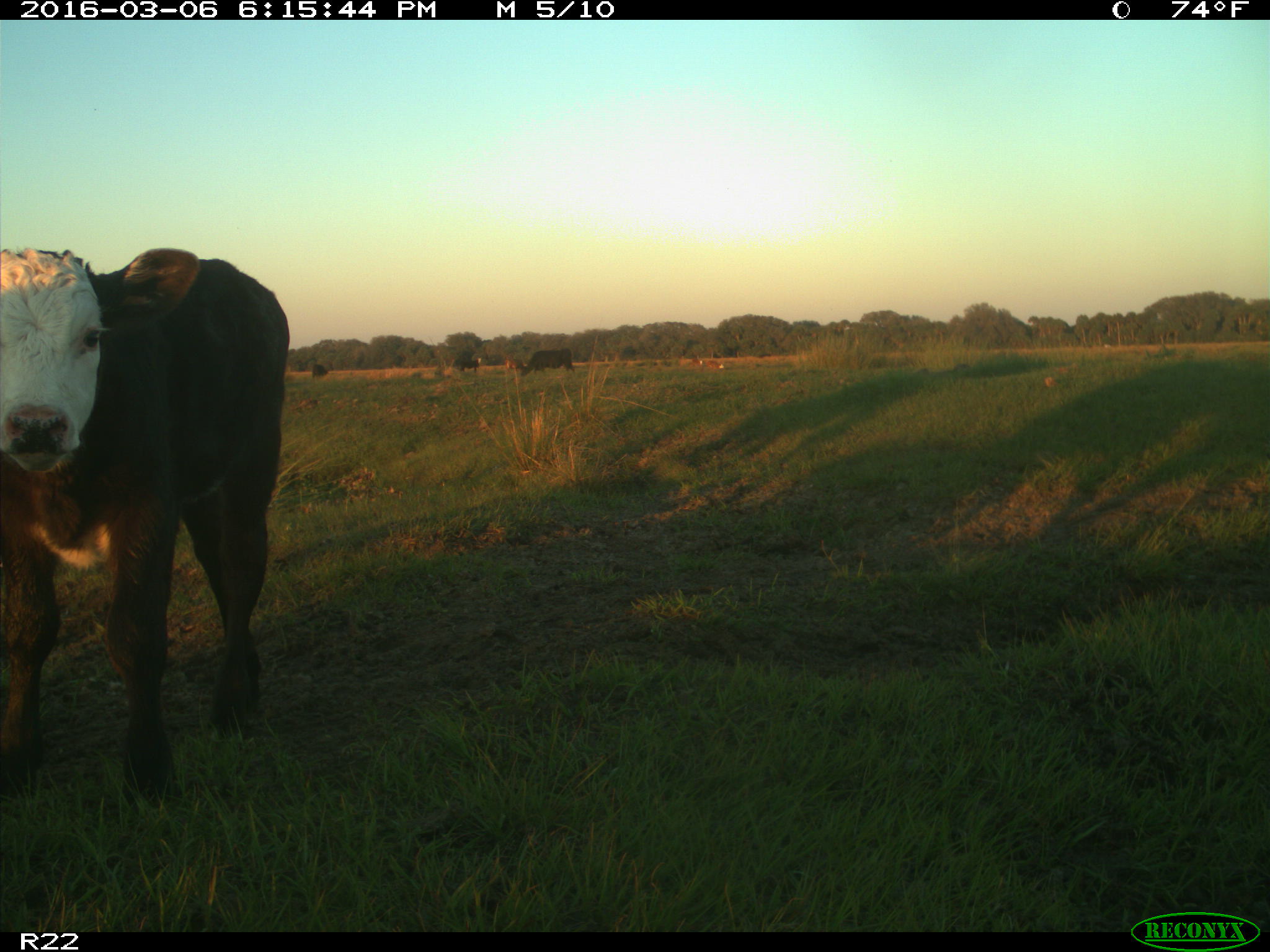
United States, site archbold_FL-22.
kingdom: Animalia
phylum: Chordata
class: Mammalia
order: Artiodactyla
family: Bovidae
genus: Bos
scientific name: Bos taurus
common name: domestic cow